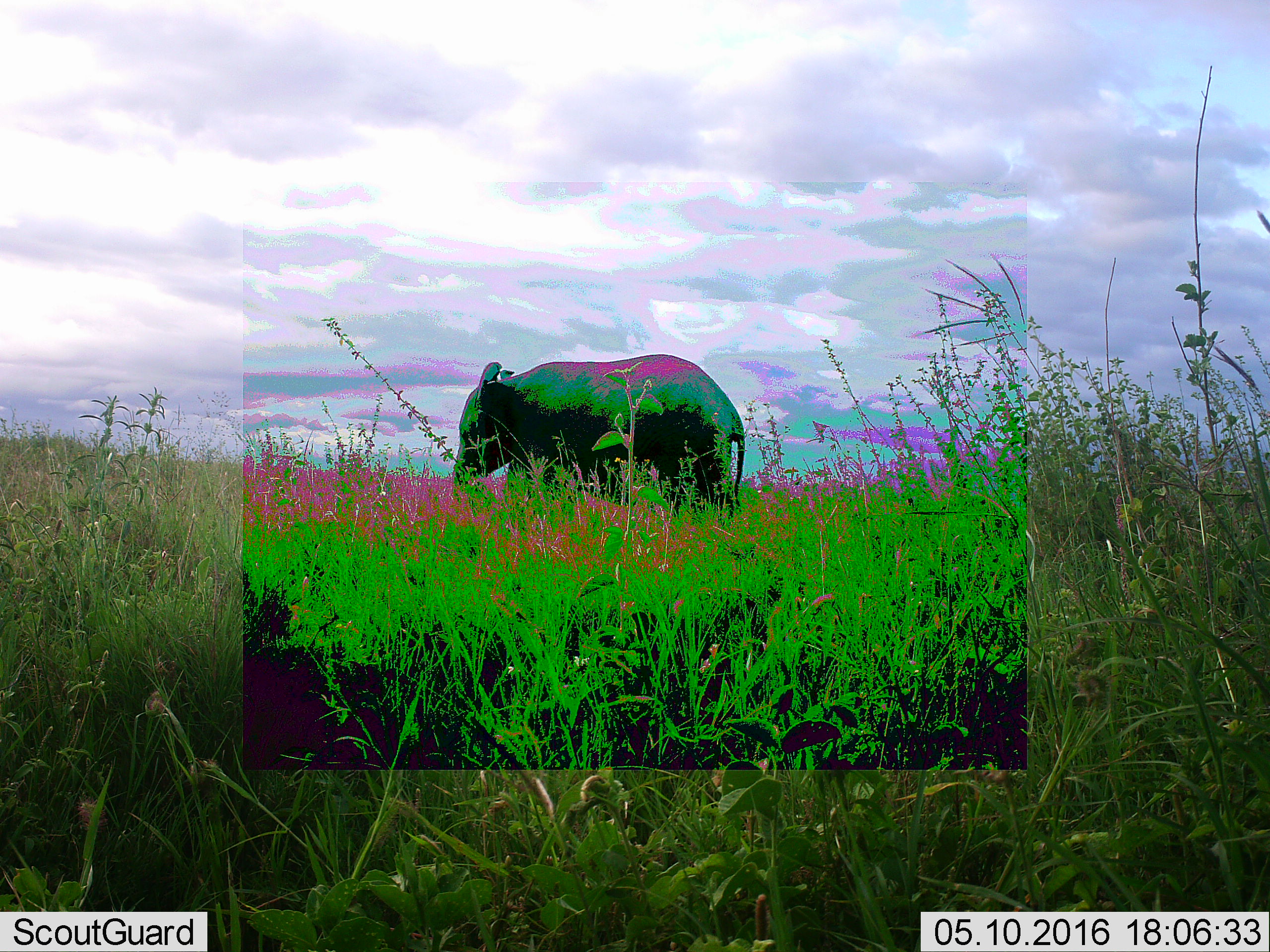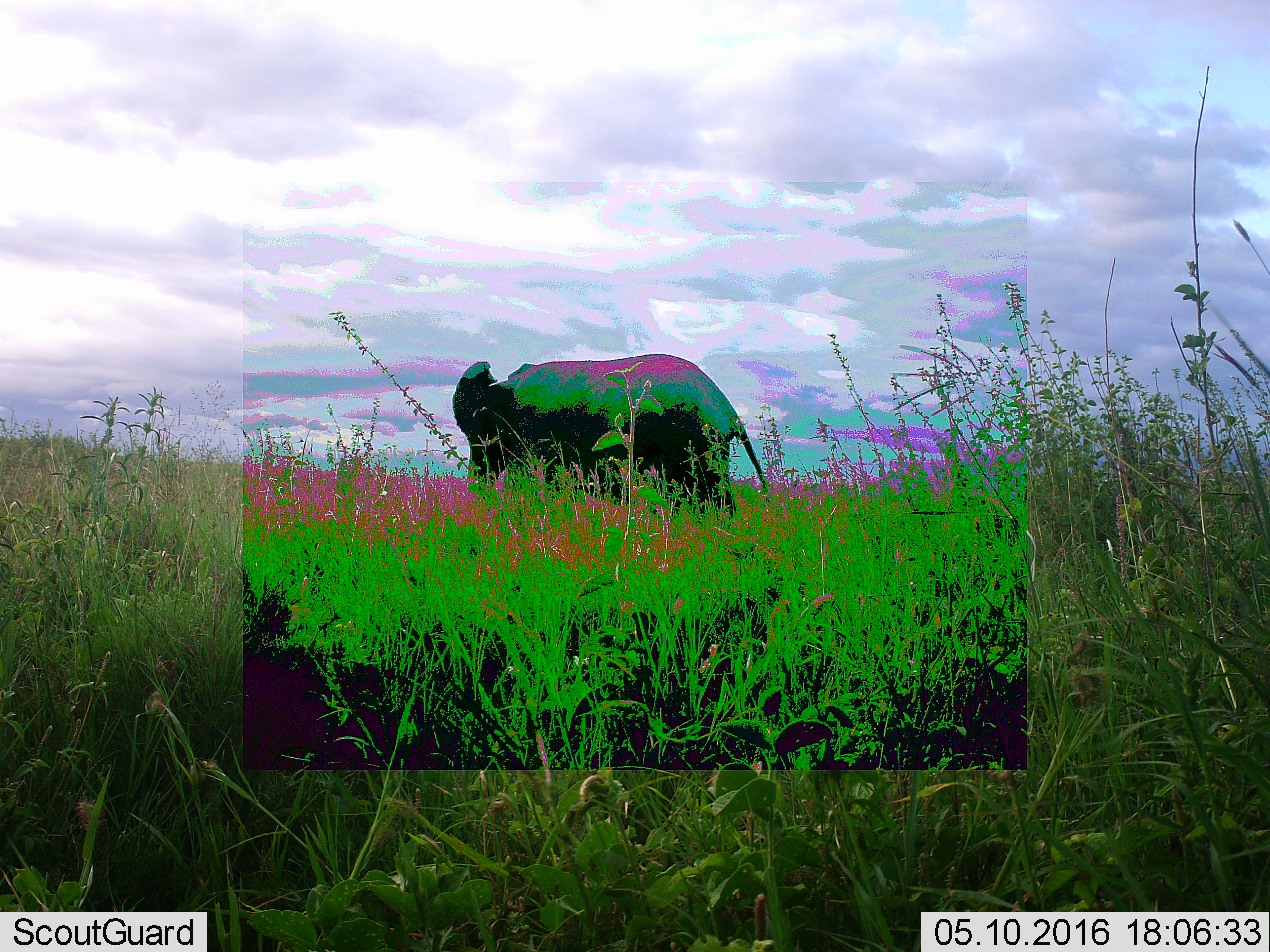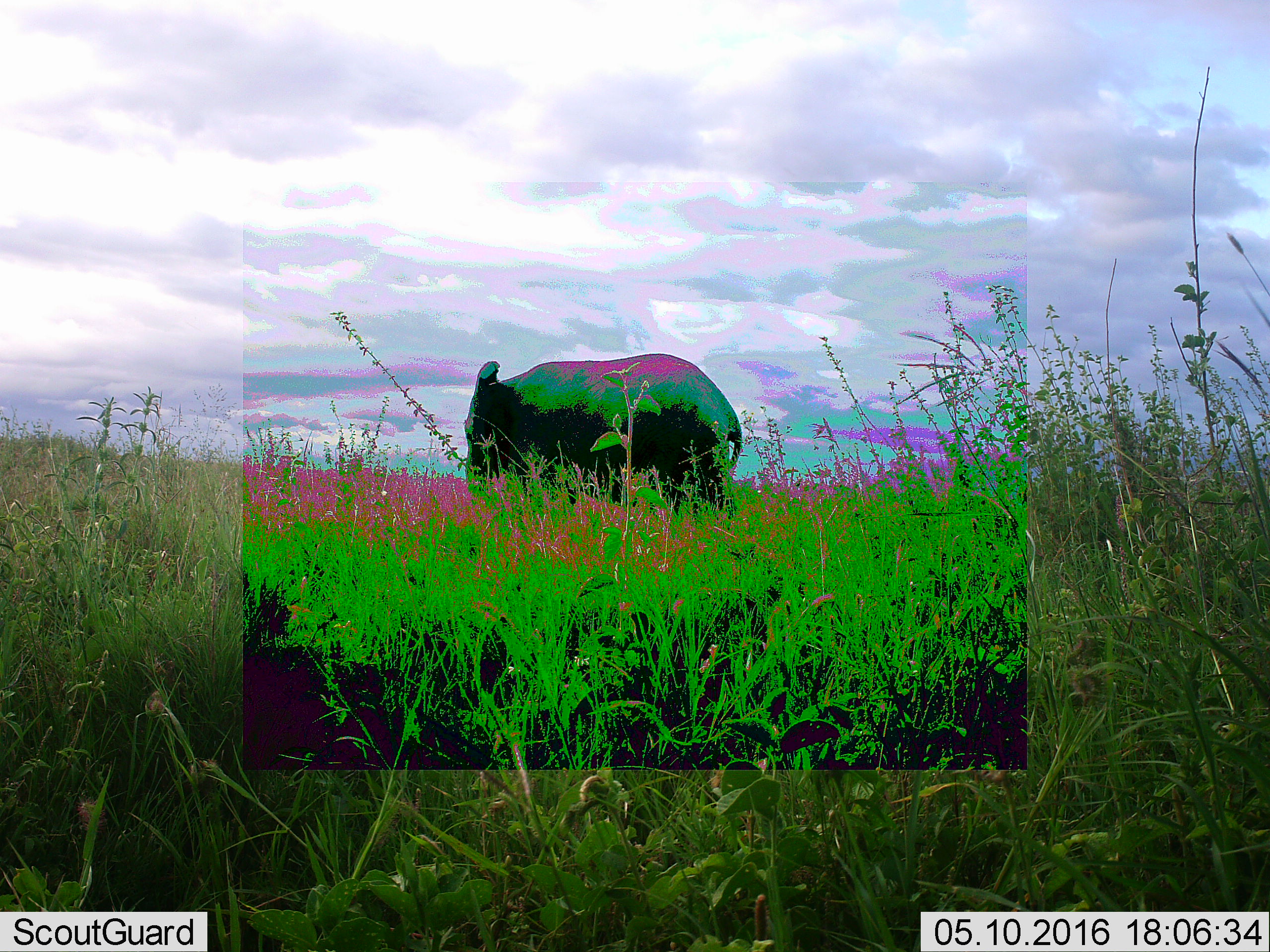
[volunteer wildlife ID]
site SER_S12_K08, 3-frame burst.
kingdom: Animalia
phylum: Chordata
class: Mammalia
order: Proboscidea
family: Elephantidae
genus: Loxodonta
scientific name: Loxodonta africana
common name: african bush elephant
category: elephant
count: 1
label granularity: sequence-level